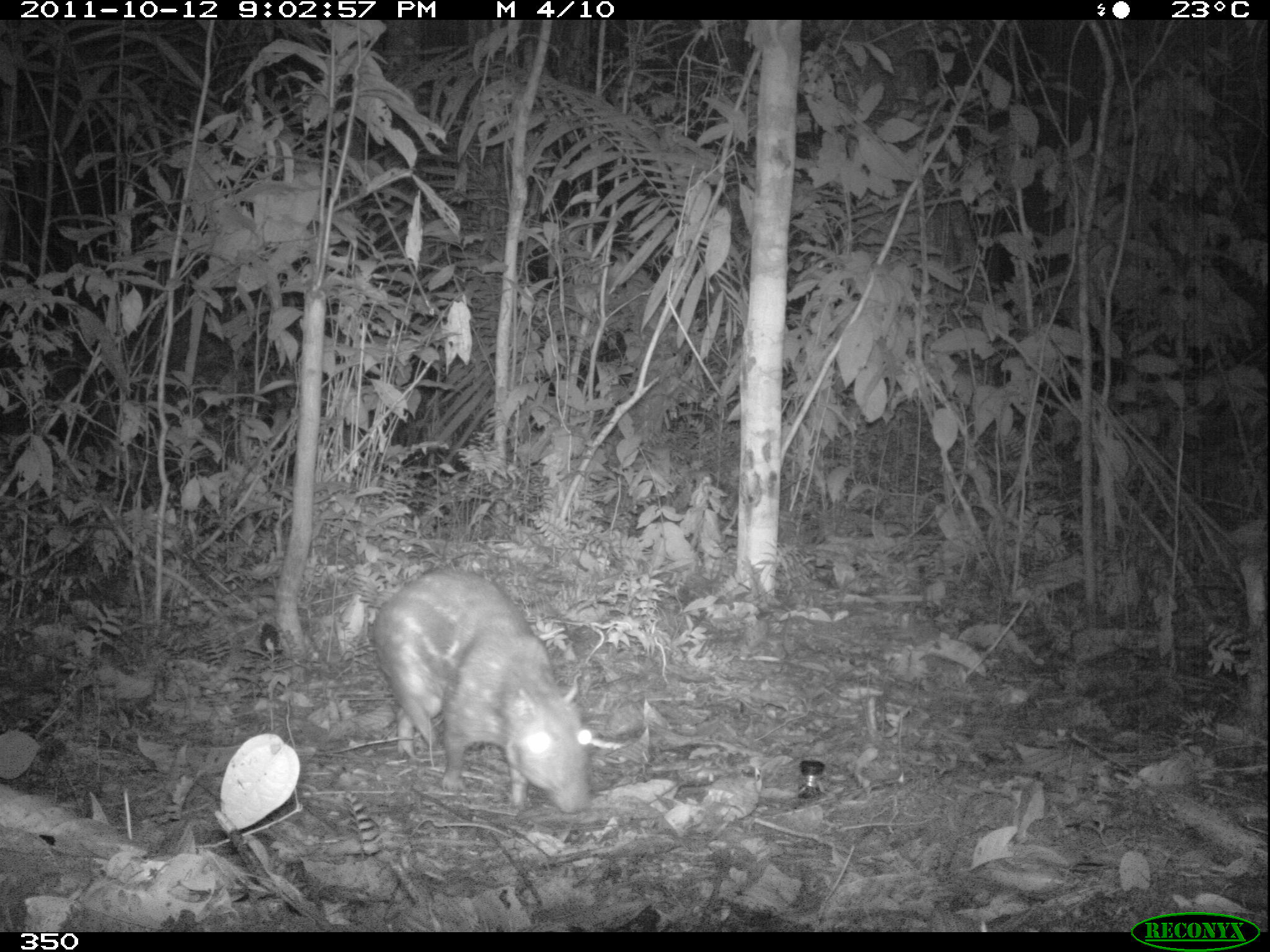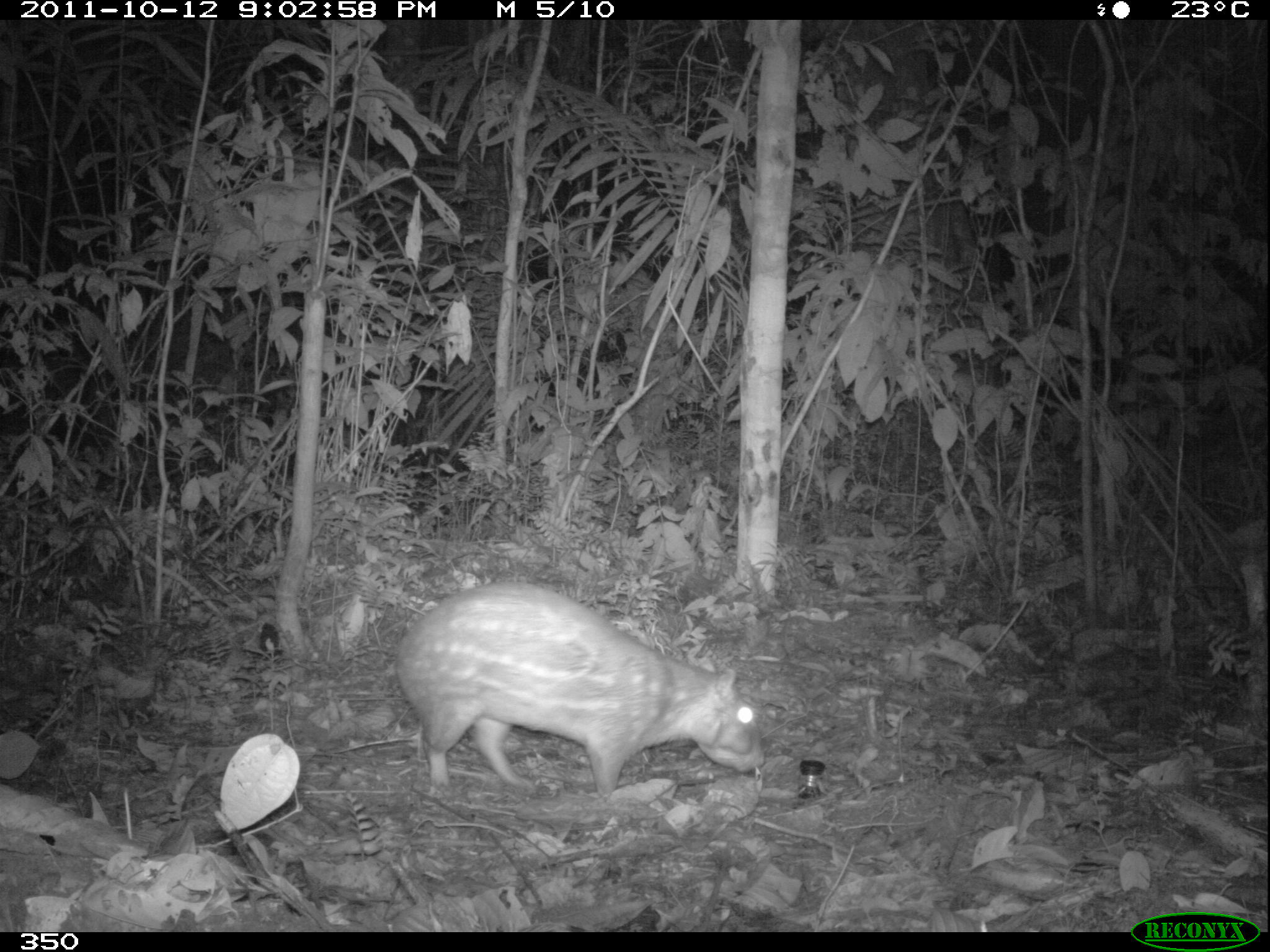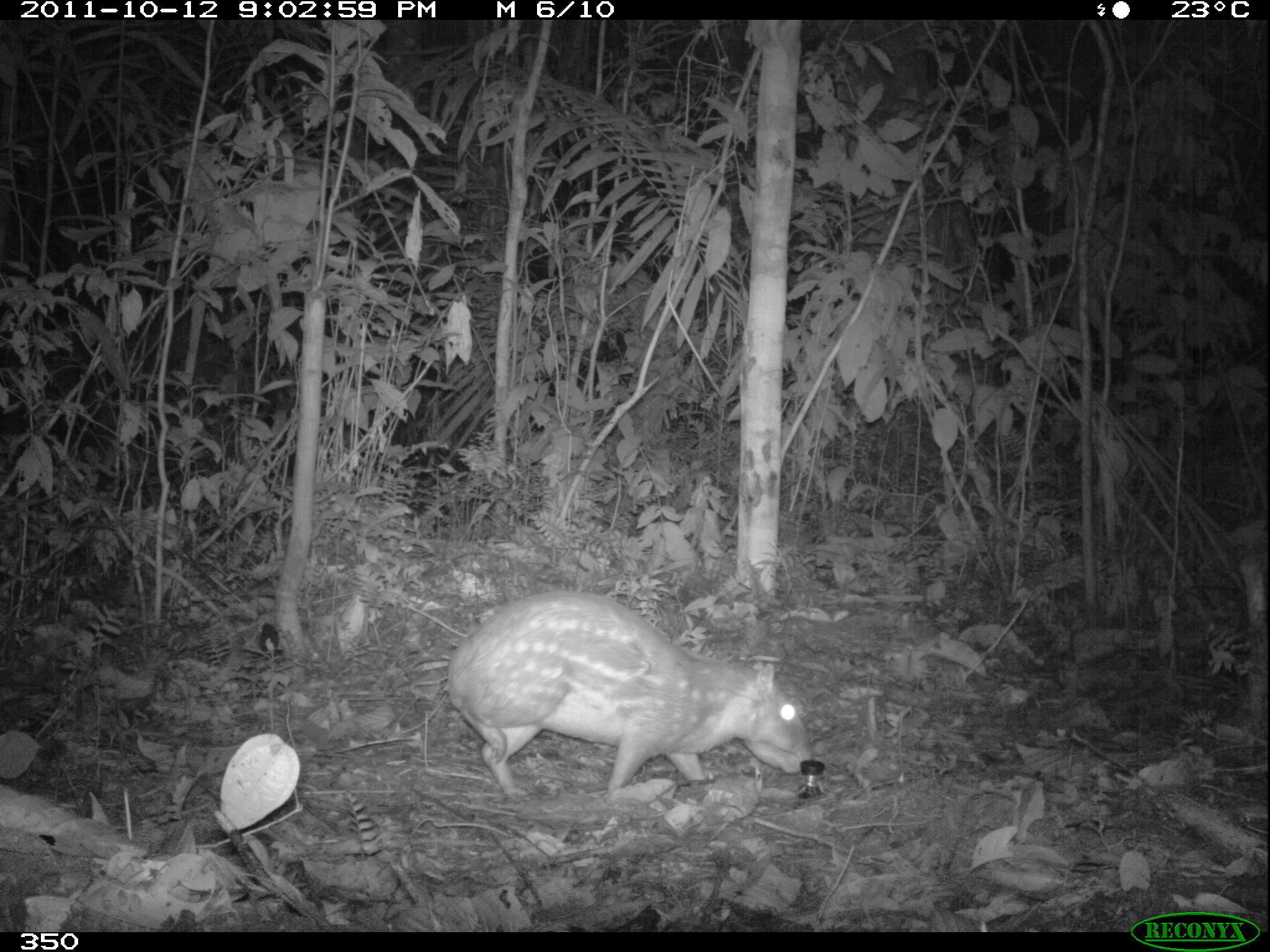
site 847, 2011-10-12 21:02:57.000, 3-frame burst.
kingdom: Animalia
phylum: Chordata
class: Mammalia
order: Rodentia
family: Cuniculidae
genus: Cuniculus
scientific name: Cuniculus paca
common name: spotted paca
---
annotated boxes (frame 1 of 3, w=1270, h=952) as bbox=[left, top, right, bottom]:
cuniculus paca: bbox=[370, 565, 595, 814]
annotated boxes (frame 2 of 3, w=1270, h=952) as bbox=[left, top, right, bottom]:
cuniculus paca: bbox=[393, 579, 764, 798]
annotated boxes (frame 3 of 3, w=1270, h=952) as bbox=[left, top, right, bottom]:
cuniculus paca: bbox=[445, 588, 815, 795]